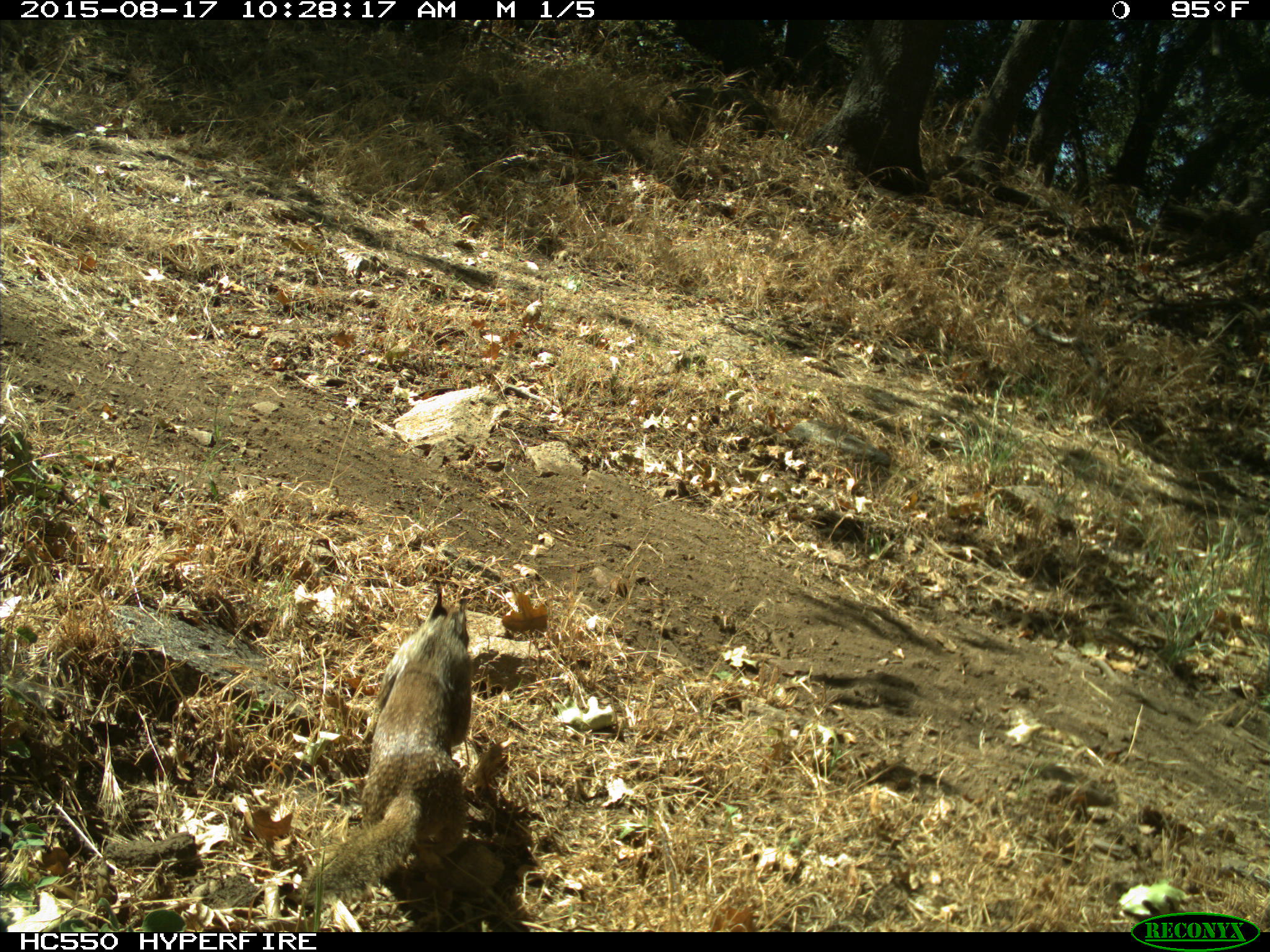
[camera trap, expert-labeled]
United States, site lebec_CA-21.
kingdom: Animalia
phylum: Chordata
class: Mammalia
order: Rodentia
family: Sciuridae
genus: Otospermophilus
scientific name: Otospermophilus beecheyi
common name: california ground squirrel